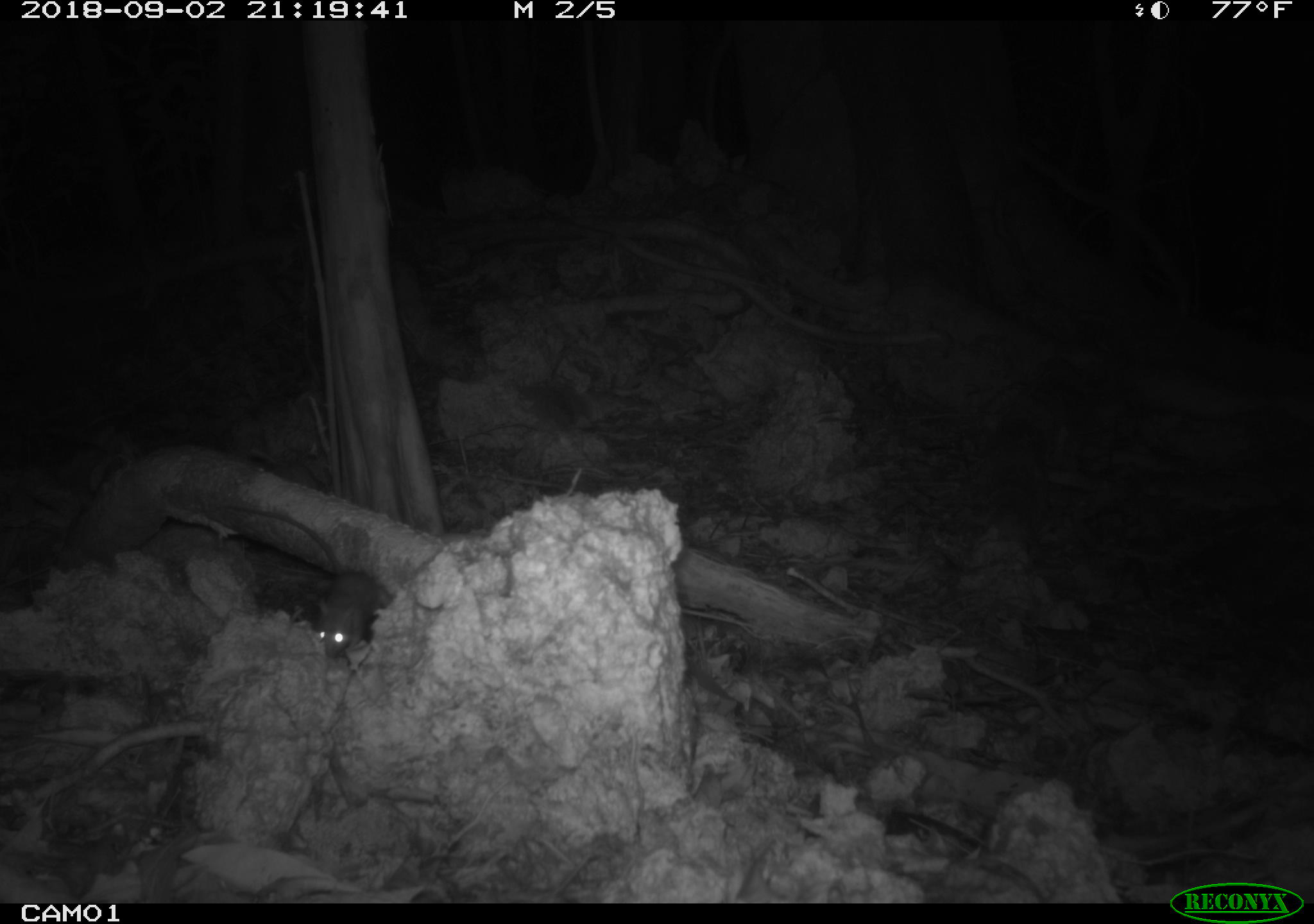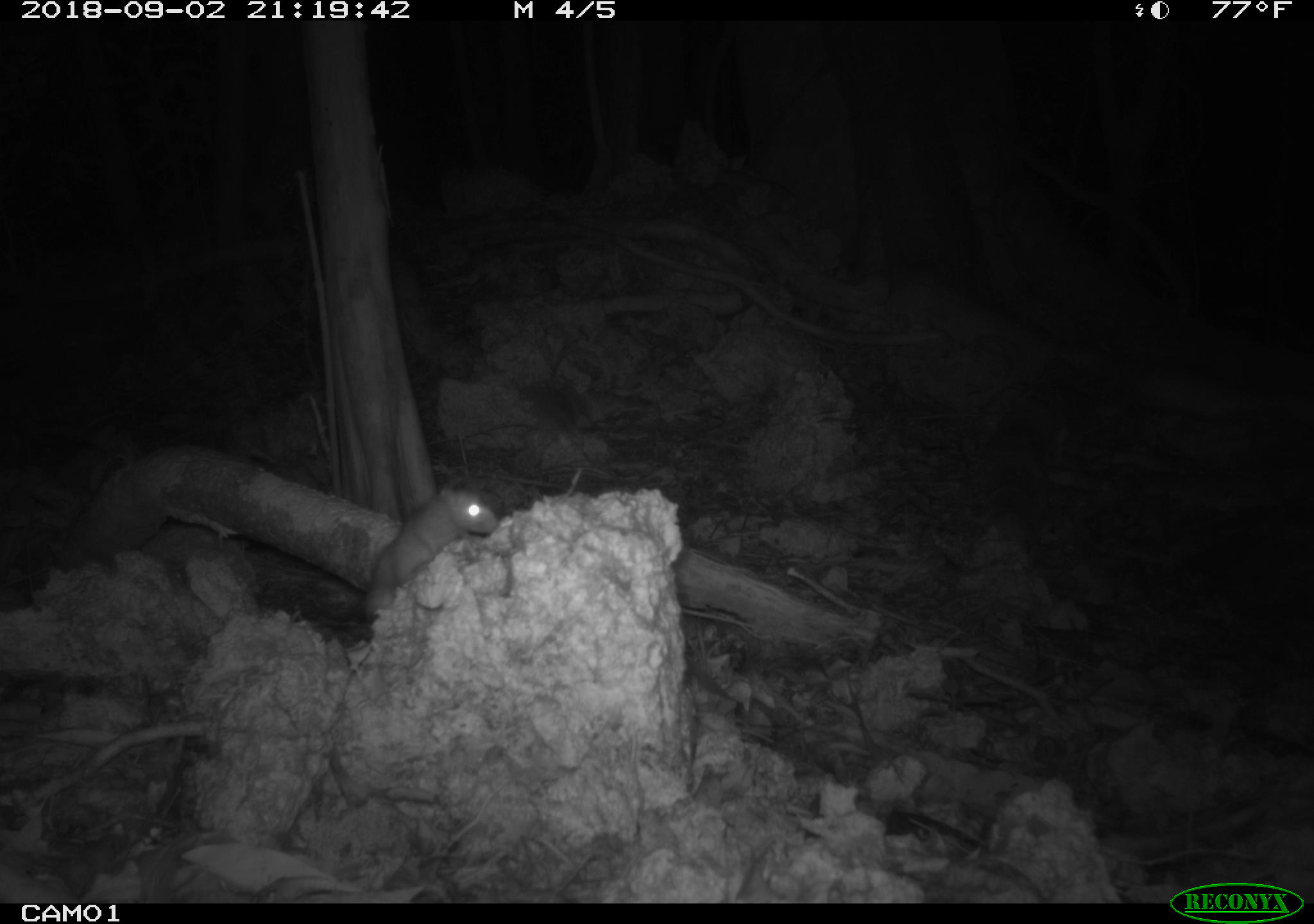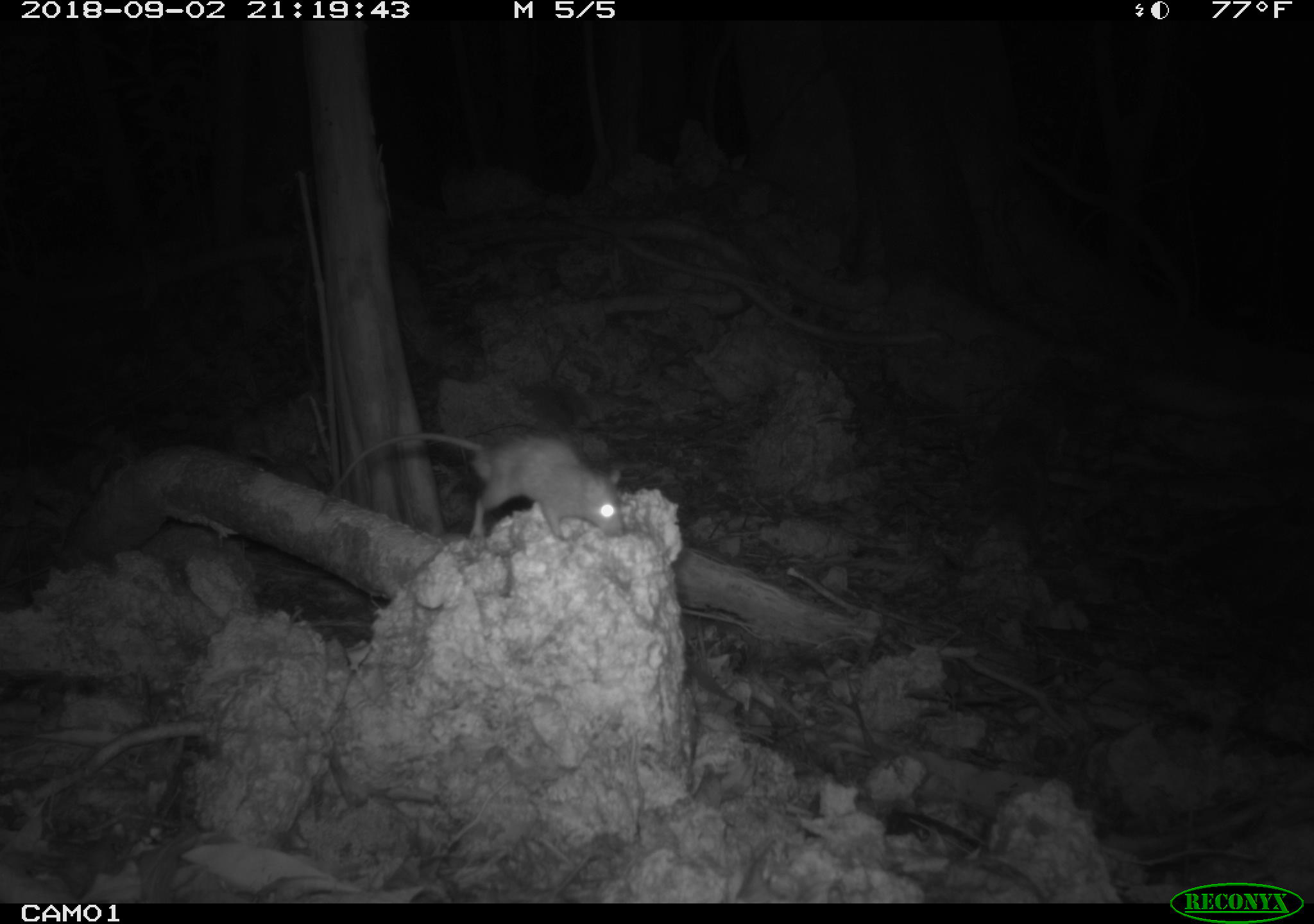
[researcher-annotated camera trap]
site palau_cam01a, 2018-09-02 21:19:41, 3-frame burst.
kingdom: Animalia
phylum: Chordata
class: Mammalia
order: Rodentia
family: Muridae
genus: Rattus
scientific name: Rattus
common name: rat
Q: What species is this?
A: Rat (Rattus).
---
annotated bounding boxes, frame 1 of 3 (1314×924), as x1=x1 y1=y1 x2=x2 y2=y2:
rat: x1=212 y1=490 x2=374 y2=658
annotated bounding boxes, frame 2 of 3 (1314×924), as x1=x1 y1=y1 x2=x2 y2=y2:
rat: x1=348 y1=479 x2=495 y2=620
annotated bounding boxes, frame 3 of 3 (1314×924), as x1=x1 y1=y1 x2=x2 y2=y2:
rat: x1=338 y1=427 x2=629 y2=544